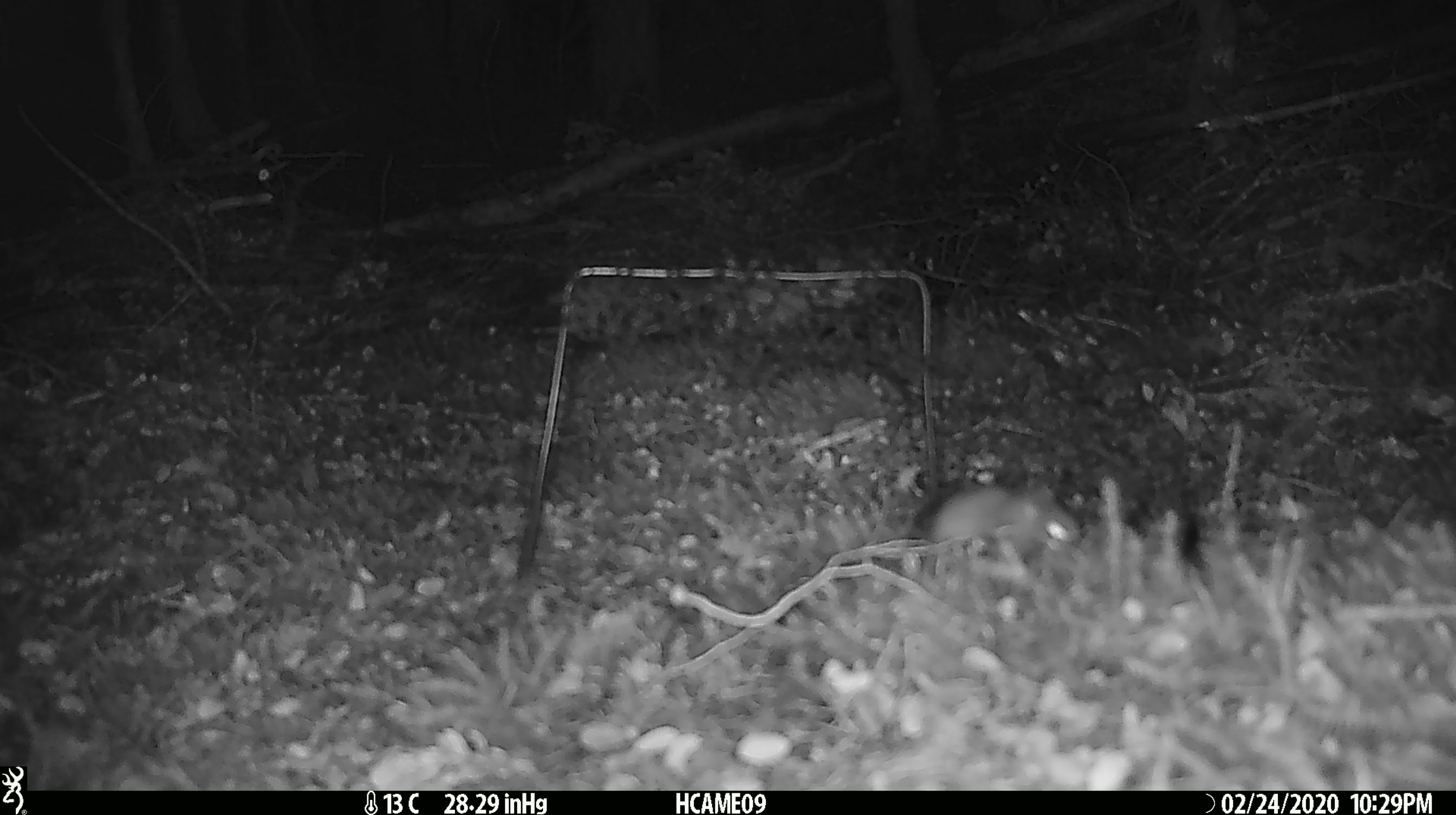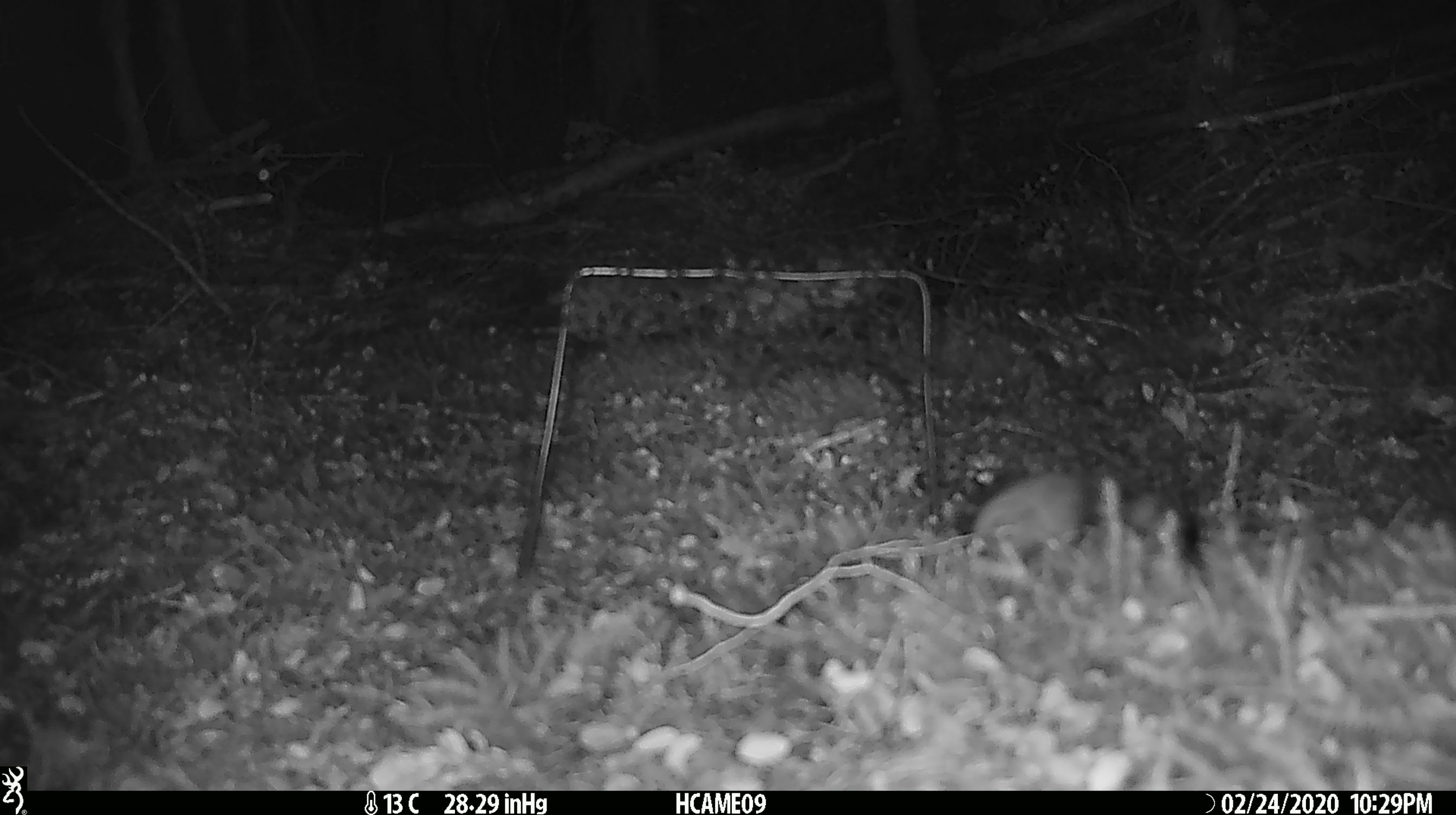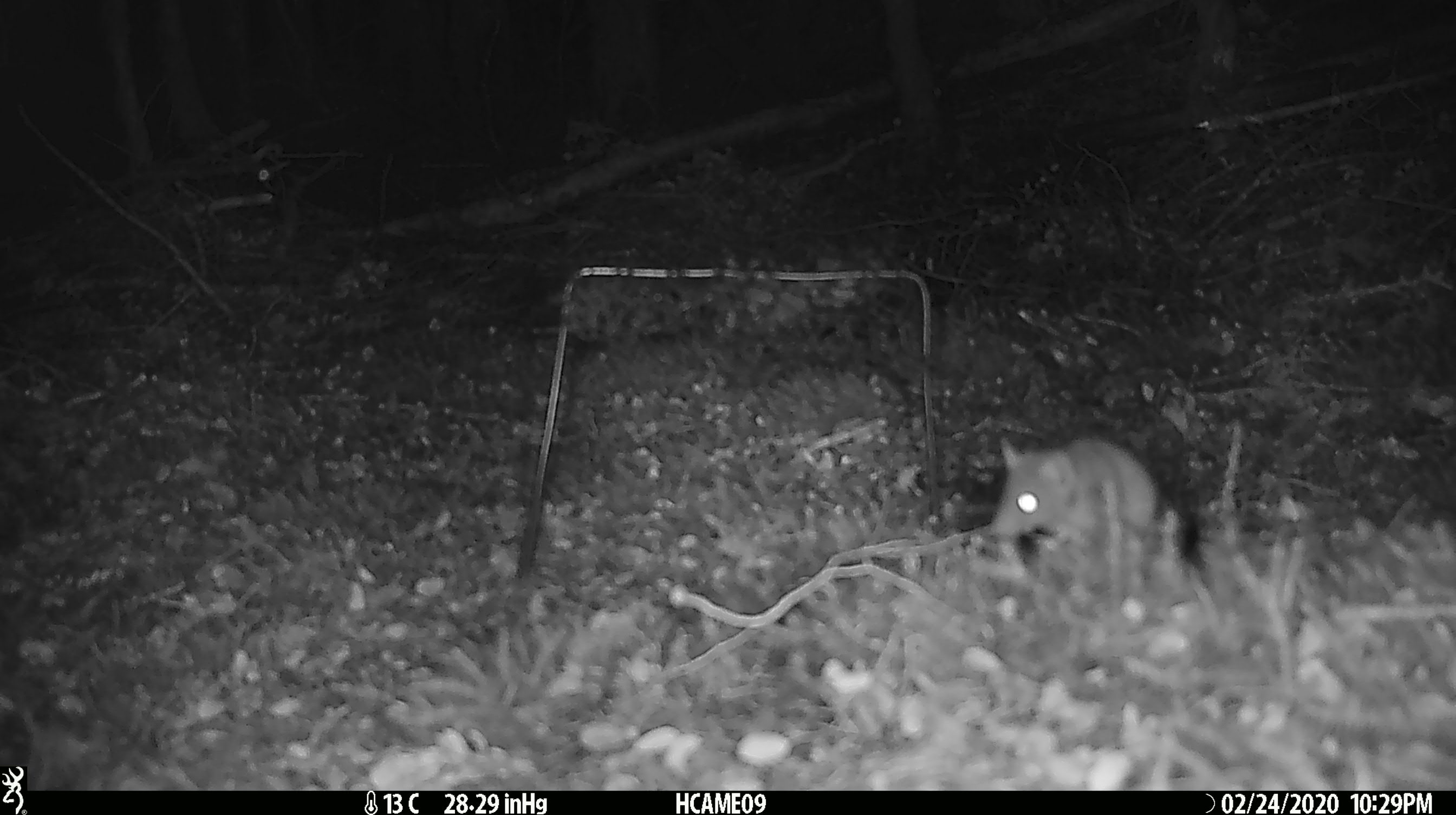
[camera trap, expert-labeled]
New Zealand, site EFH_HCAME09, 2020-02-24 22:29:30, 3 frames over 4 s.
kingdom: Animalia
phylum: Chordata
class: Mammalia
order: Rodentia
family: Muridae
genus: Mus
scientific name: Mus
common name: mouse